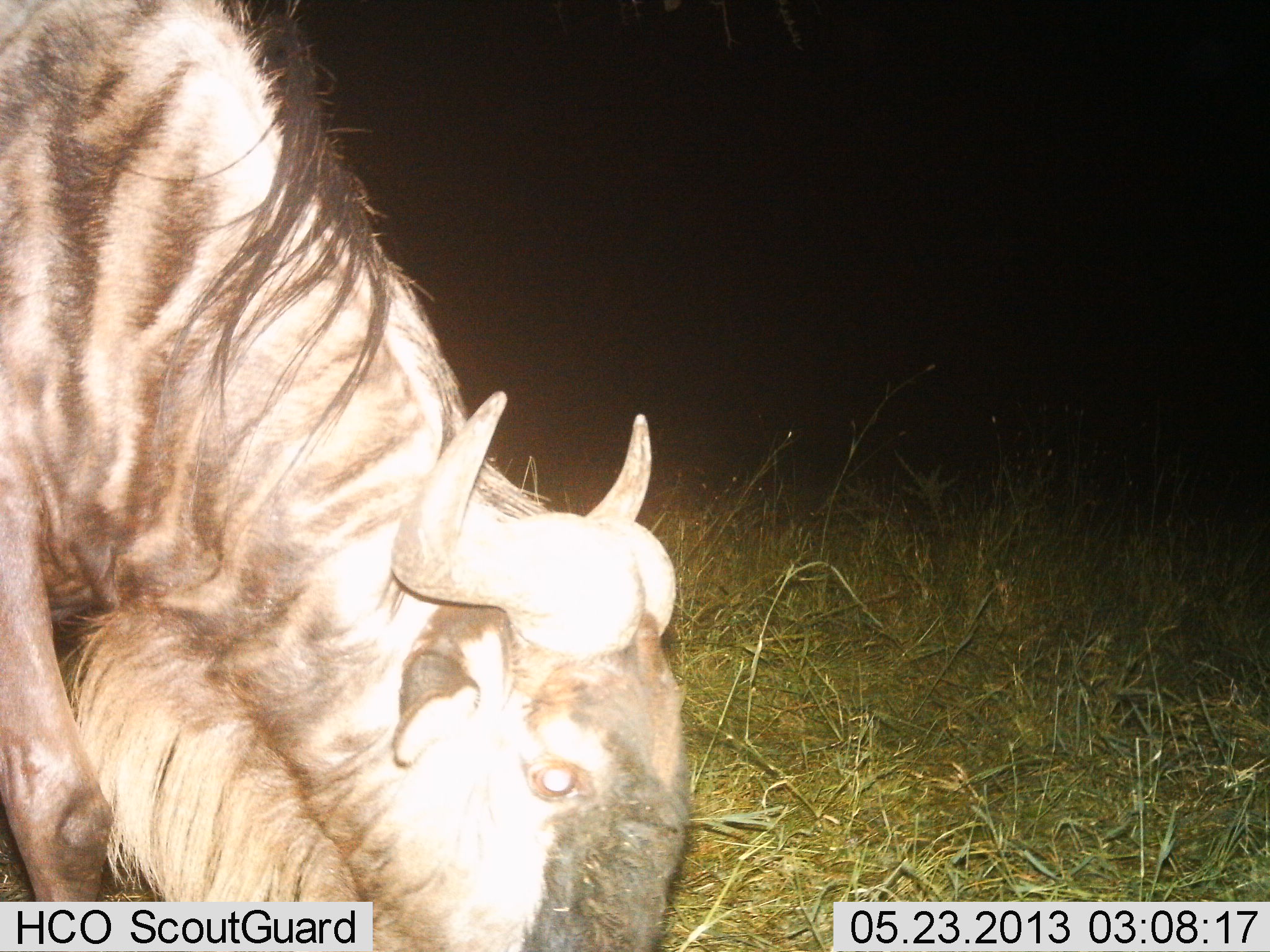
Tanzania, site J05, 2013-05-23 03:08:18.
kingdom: Animalia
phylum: Chordata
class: Mammalia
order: Artiodactyla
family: Bovidae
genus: Connochaetes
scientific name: Connochaetes taurinus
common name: blue wildebeest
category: wildebeest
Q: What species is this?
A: Wildebeest (blue wildebeest) (Connochaetes taurinus).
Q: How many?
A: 1.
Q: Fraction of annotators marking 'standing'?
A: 30%.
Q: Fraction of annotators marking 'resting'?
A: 0%.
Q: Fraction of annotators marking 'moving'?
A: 0%.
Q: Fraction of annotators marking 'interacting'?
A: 0%.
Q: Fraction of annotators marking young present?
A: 0%.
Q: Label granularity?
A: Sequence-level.